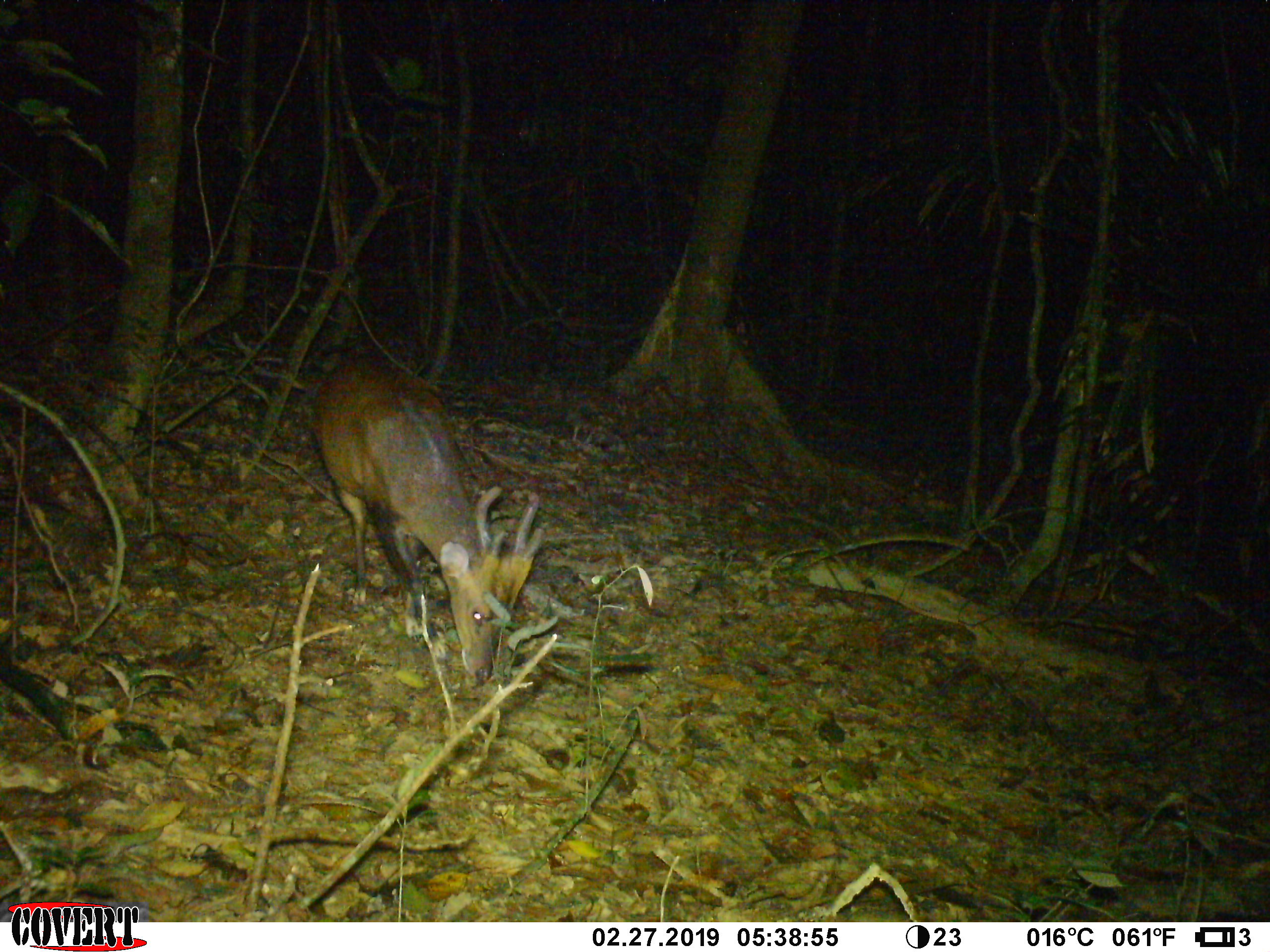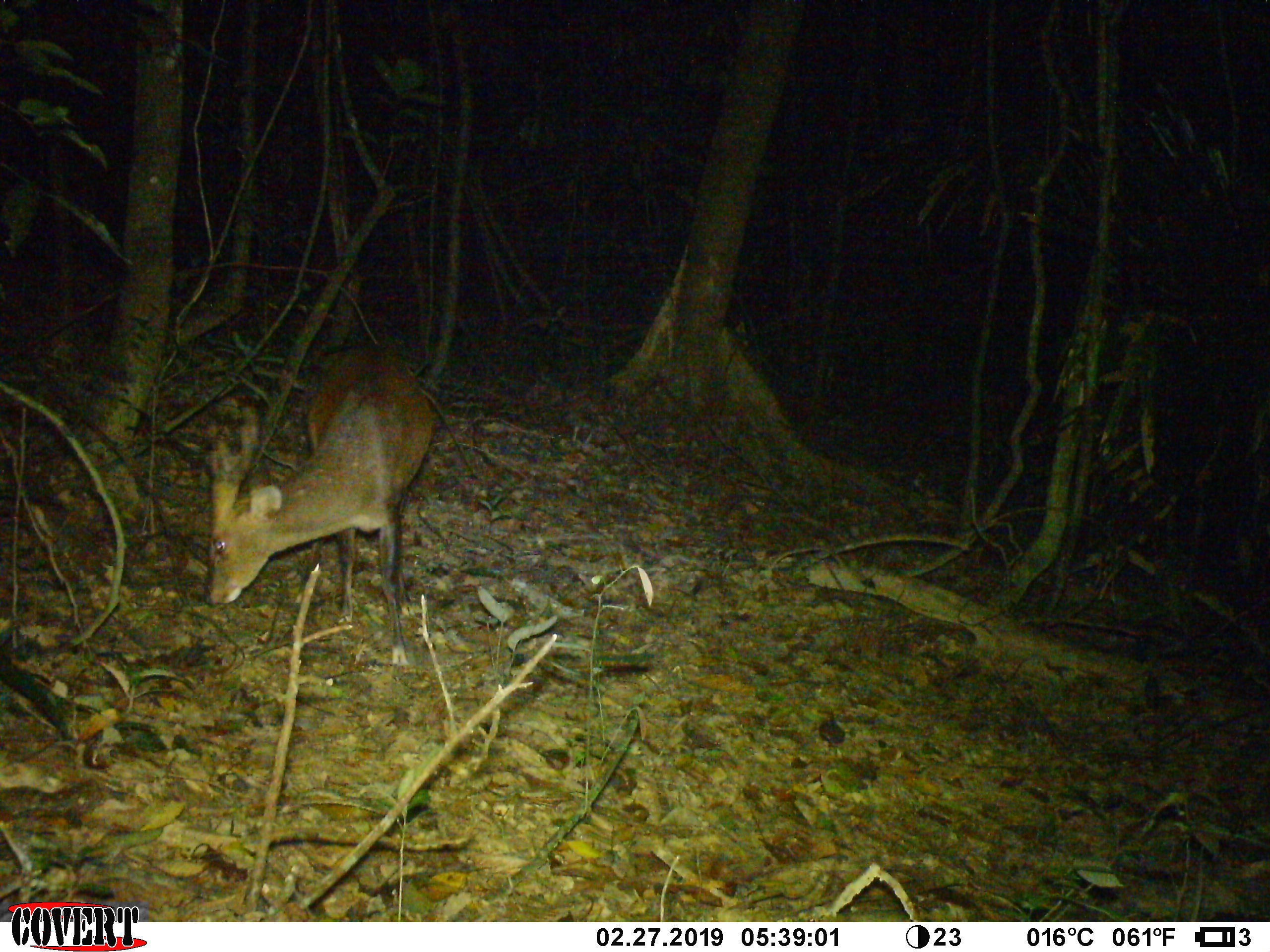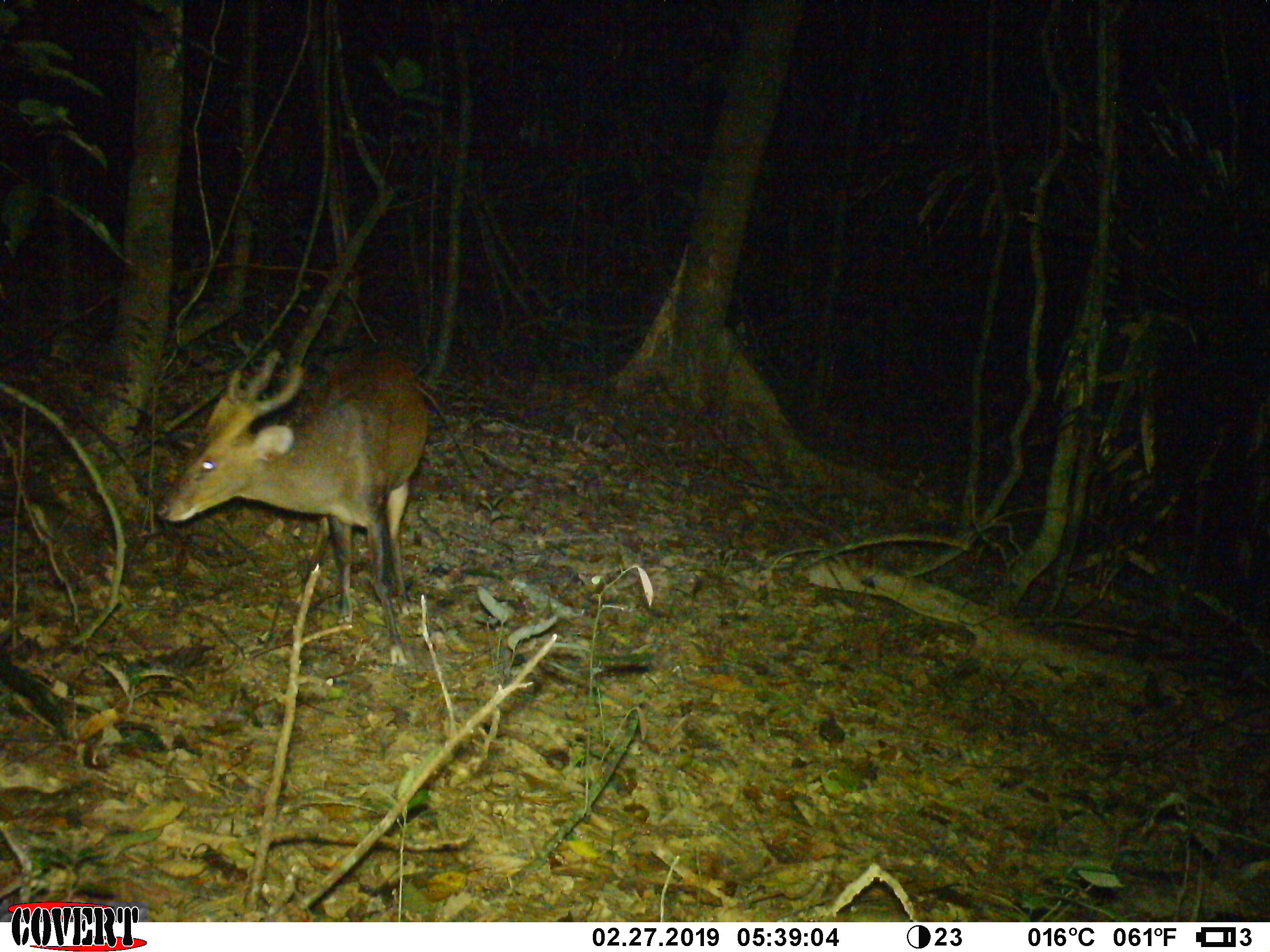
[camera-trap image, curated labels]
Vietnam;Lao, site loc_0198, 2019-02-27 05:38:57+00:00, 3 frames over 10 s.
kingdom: Animalia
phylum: Chordata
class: Mammalia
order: Artiodactyla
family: Cervidae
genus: Muntiacus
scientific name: Muntiacus vuquangensis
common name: large-antlered muntjac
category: large antlered muntjac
Large antlered muntjac (large-antlered muntjac) (Muntiacus vuquangensis). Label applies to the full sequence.